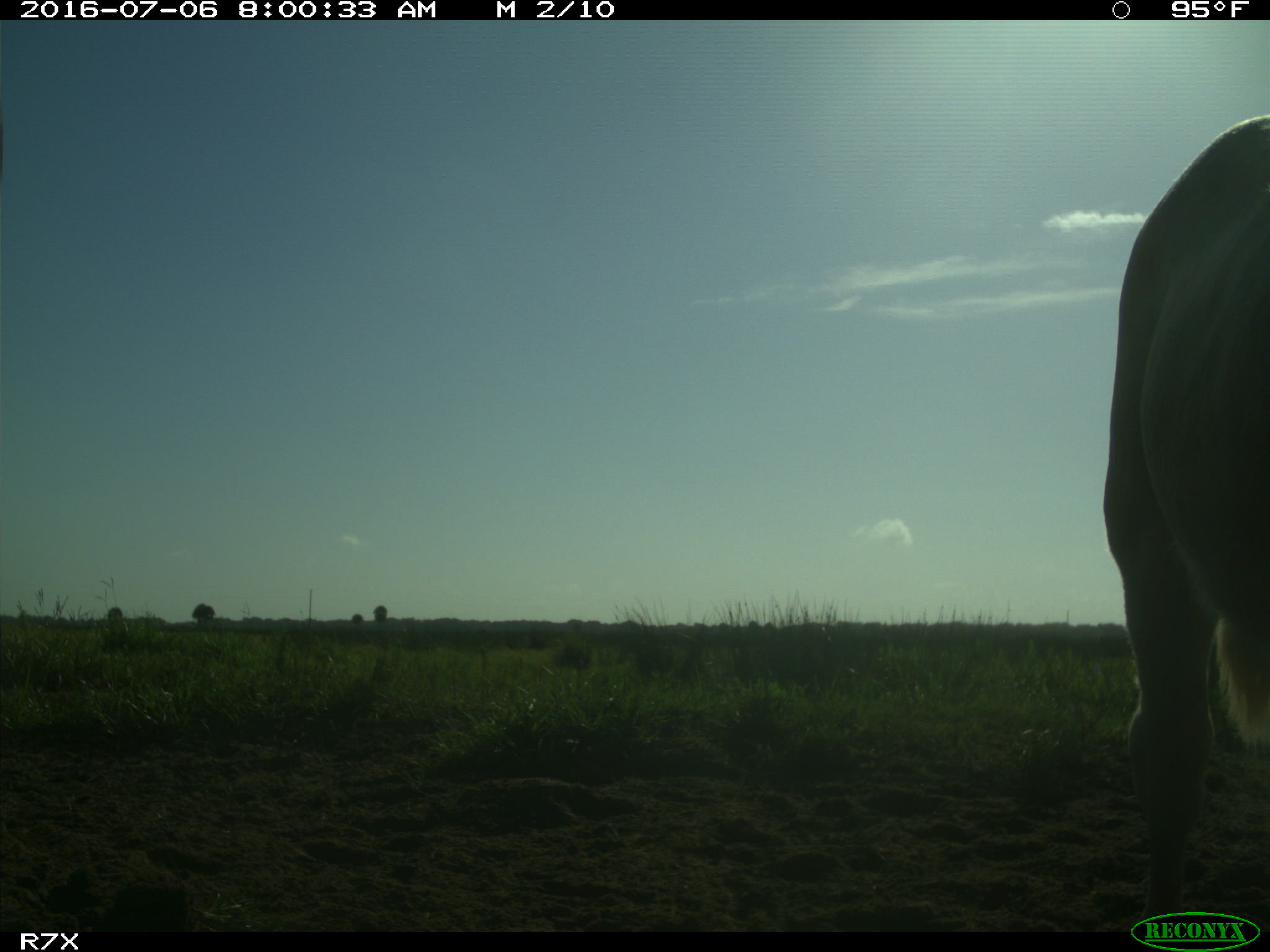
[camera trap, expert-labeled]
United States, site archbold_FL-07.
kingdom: Animalia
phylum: Chordata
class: Mammalia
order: Artiodactyla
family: Bovidae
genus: Bos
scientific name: Bos taurus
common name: domestic cow